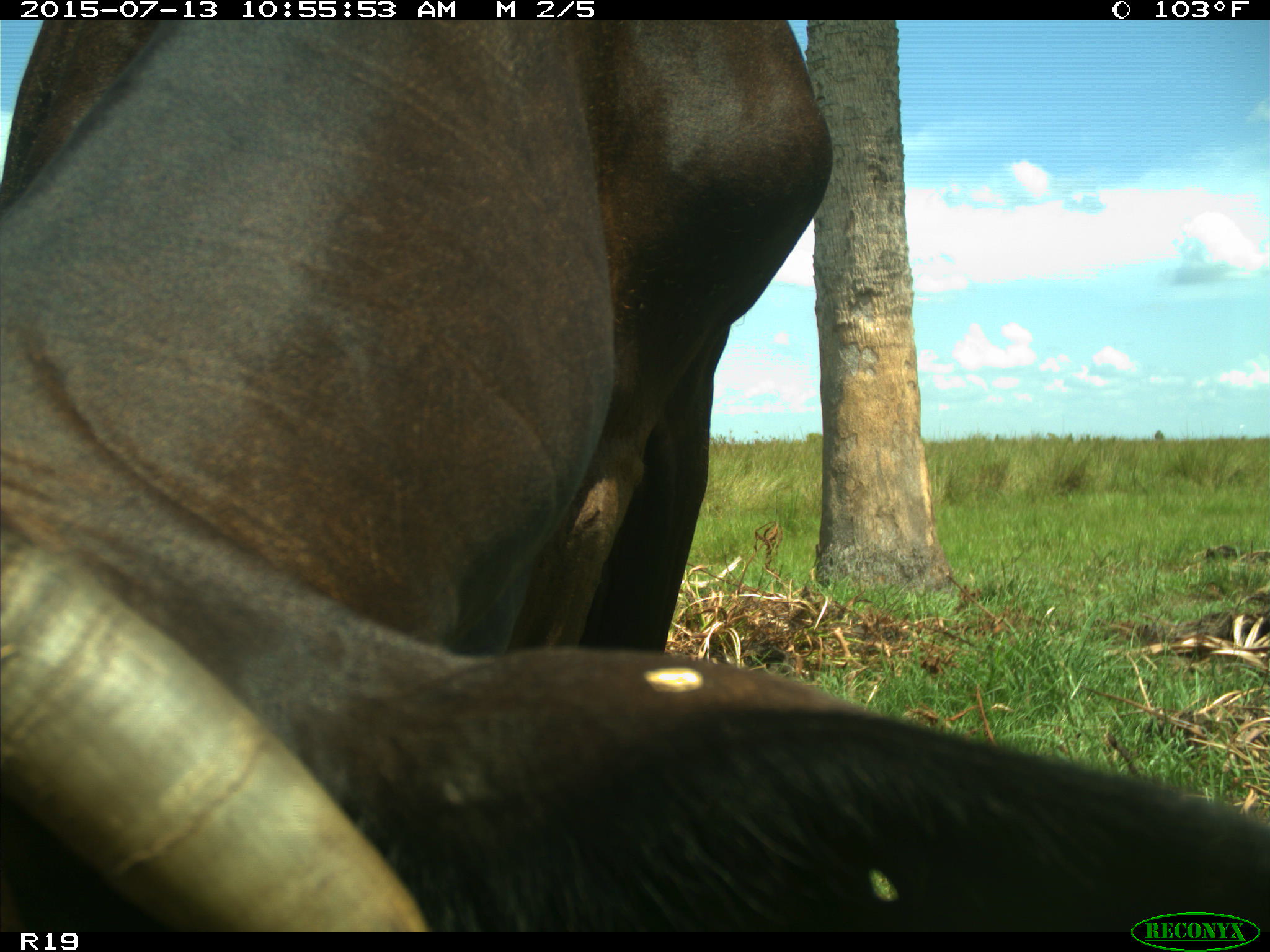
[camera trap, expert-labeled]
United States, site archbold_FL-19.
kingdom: Animalia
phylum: Chordata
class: Mammalia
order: Artiodactyla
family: Bovidae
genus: Bos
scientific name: Bos taurus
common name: domestic cow